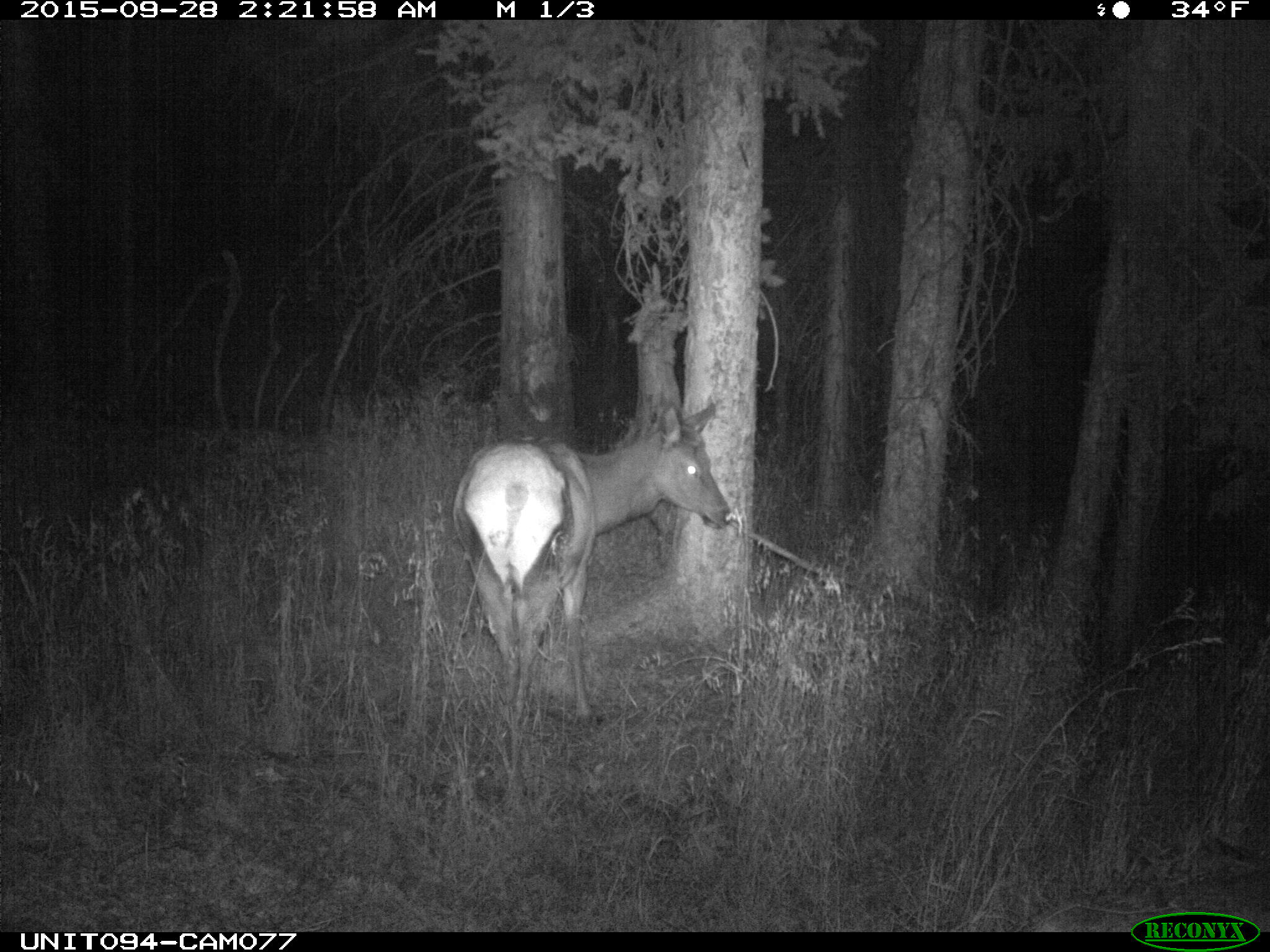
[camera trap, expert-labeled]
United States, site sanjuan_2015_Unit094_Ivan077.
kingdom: Animalia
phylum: Chordata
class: Mammalia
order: Artiodactyla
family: Cervidae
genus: Cervus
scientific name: Cervus elaphus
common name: red deer